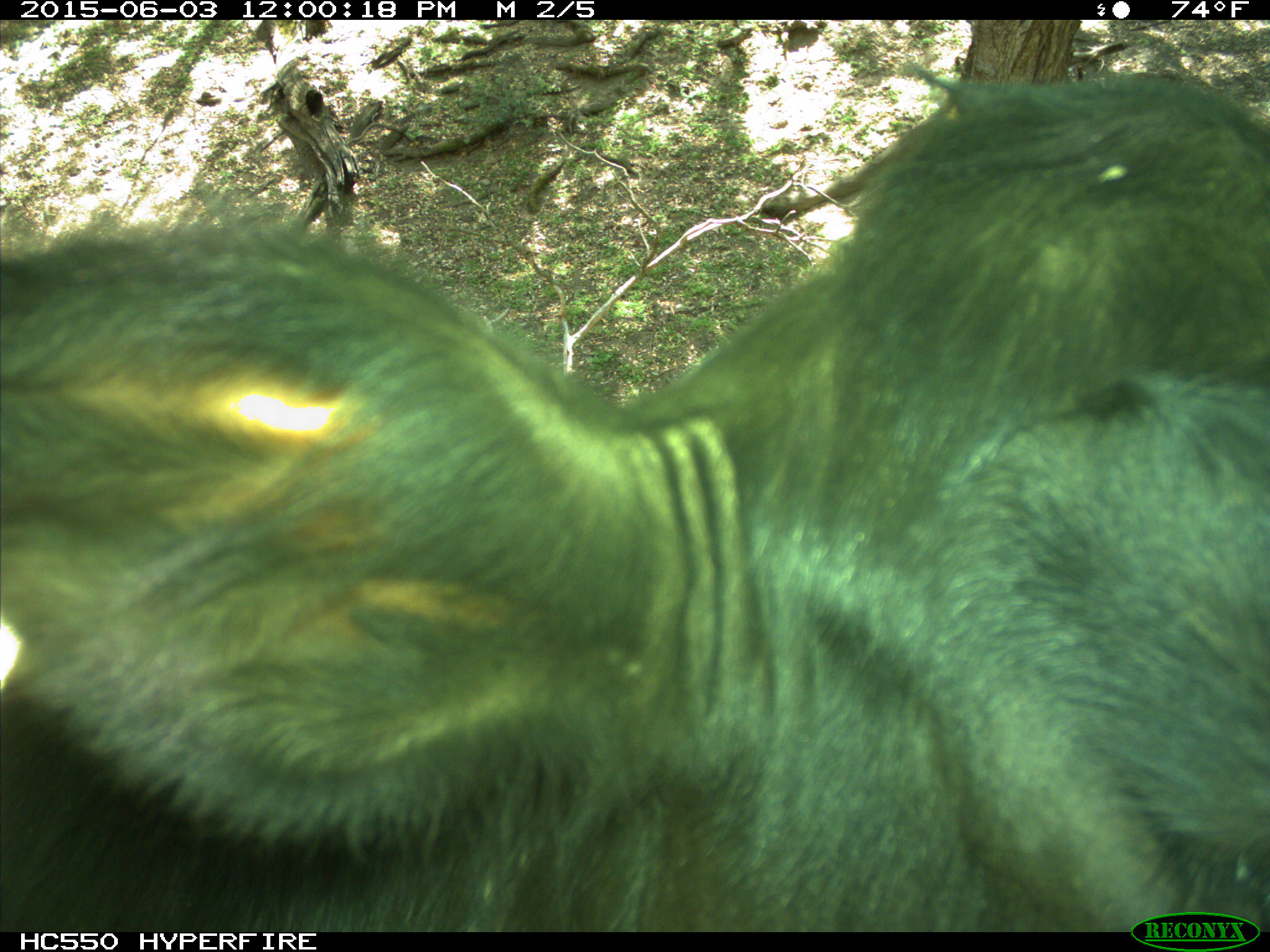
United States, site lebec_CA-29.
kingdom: Animalia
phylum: Chordata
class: Mammalia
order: Artiodactyla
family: Bovidae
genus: Bos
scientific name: Bos taurus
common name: domestic cow